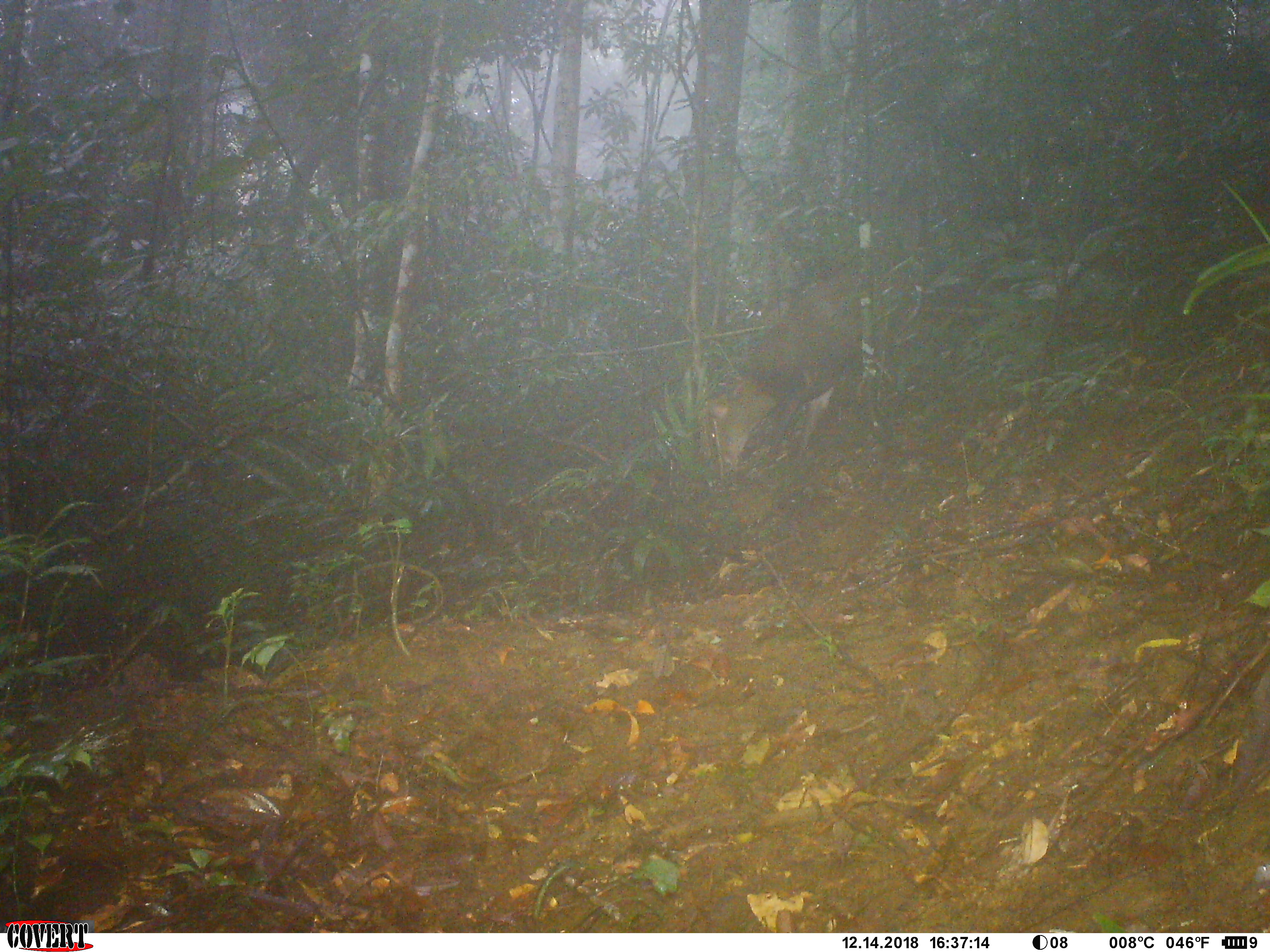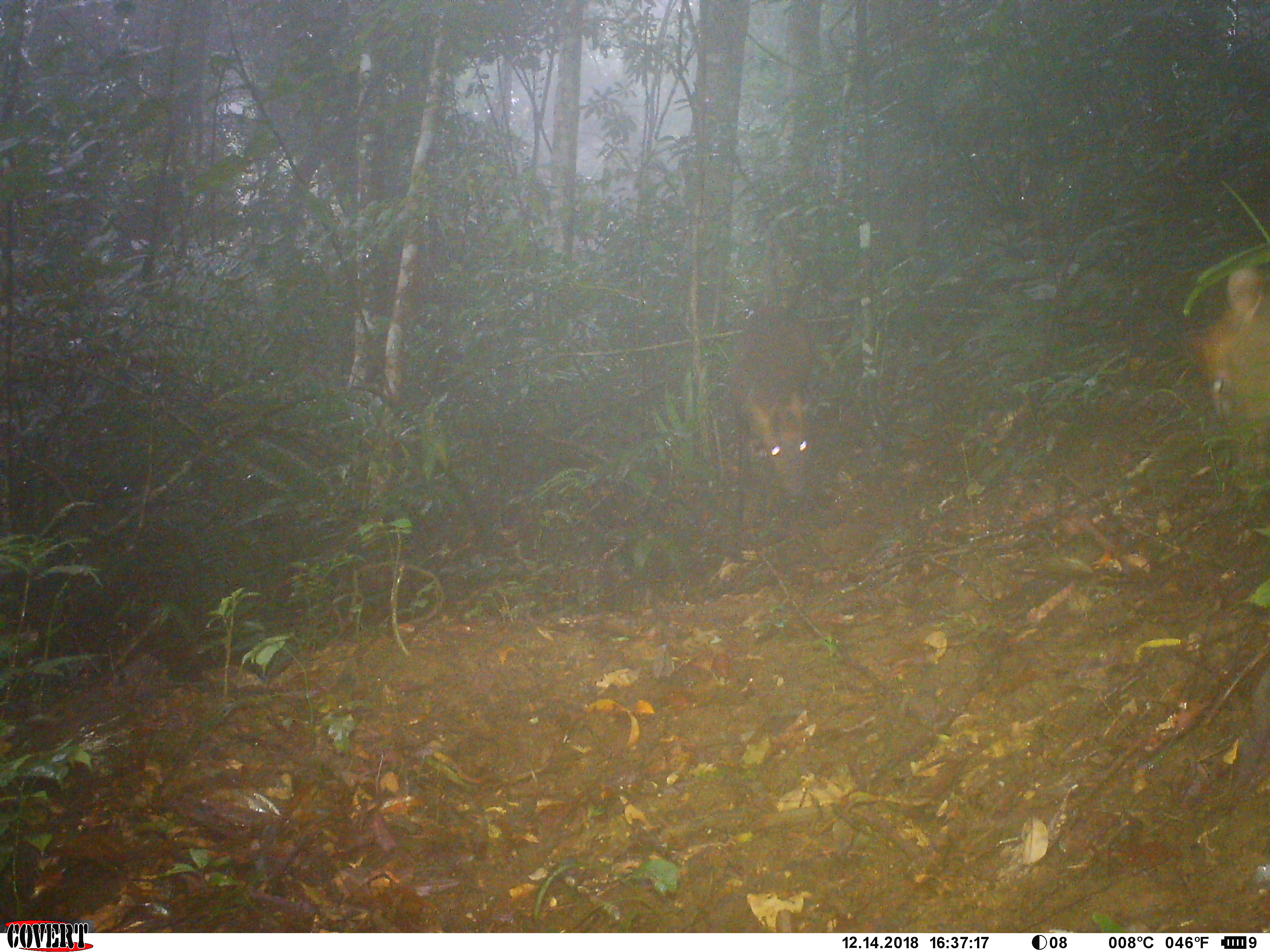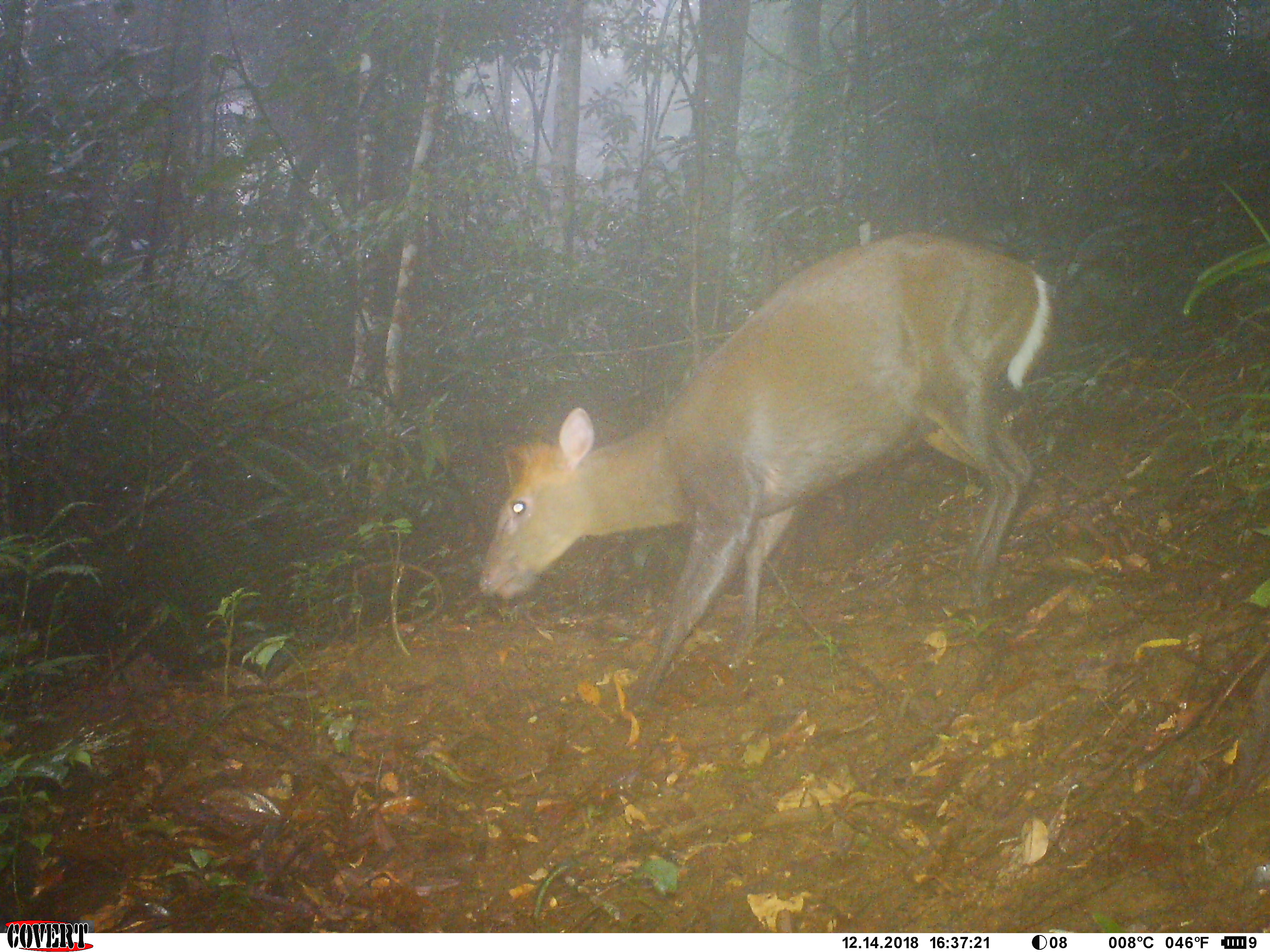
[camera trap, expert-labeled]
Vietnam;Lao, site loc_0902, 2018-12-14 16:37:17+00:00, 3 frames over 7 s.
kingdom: Animalia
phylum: Chordata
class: Mammalia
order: Artiodactyla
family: Cervidae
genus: Muntiacus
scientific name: Muntiacus rooseveltorum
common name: roosevelt's muntjac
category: roosevelts muntjac group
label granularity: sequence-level